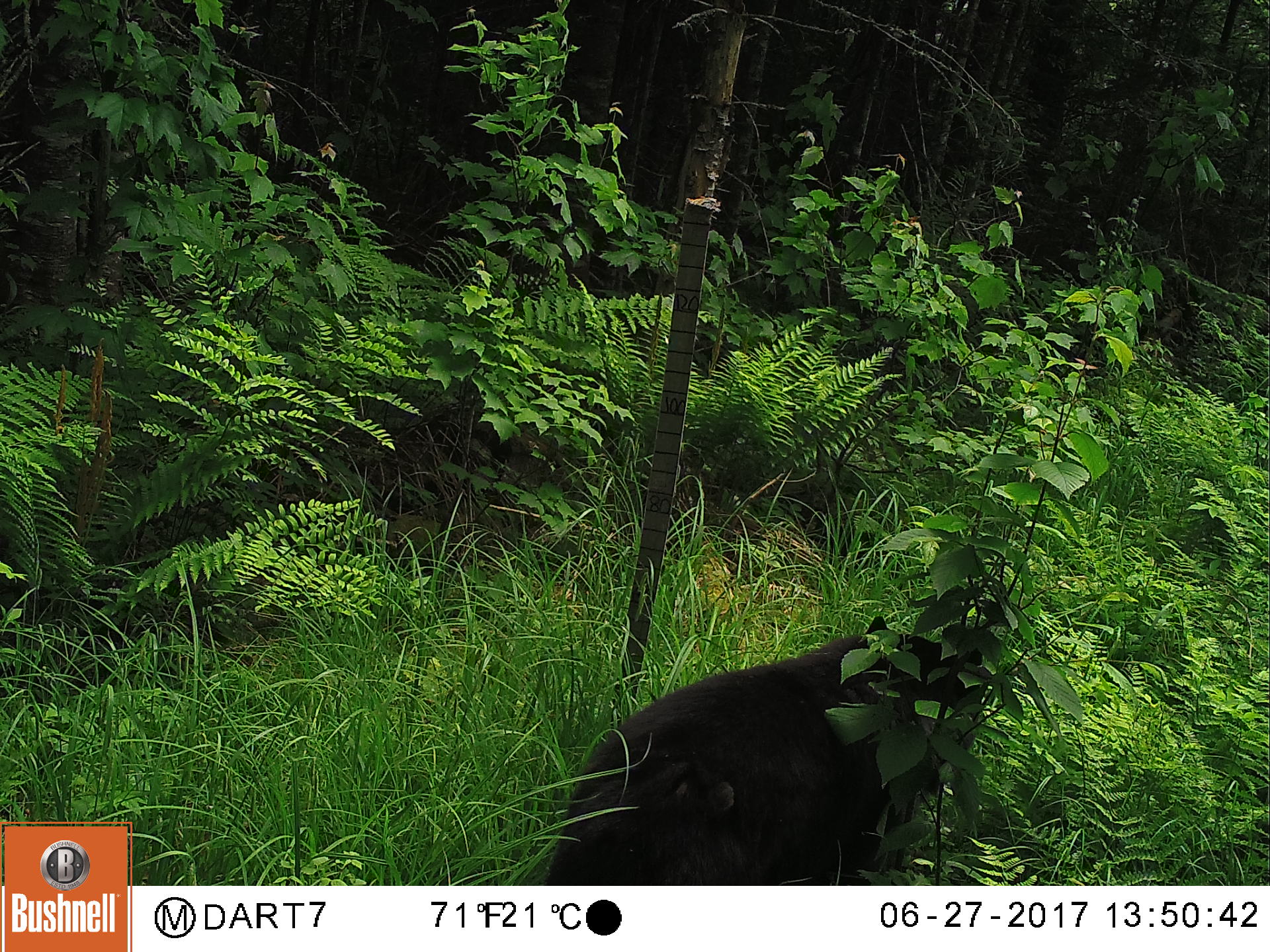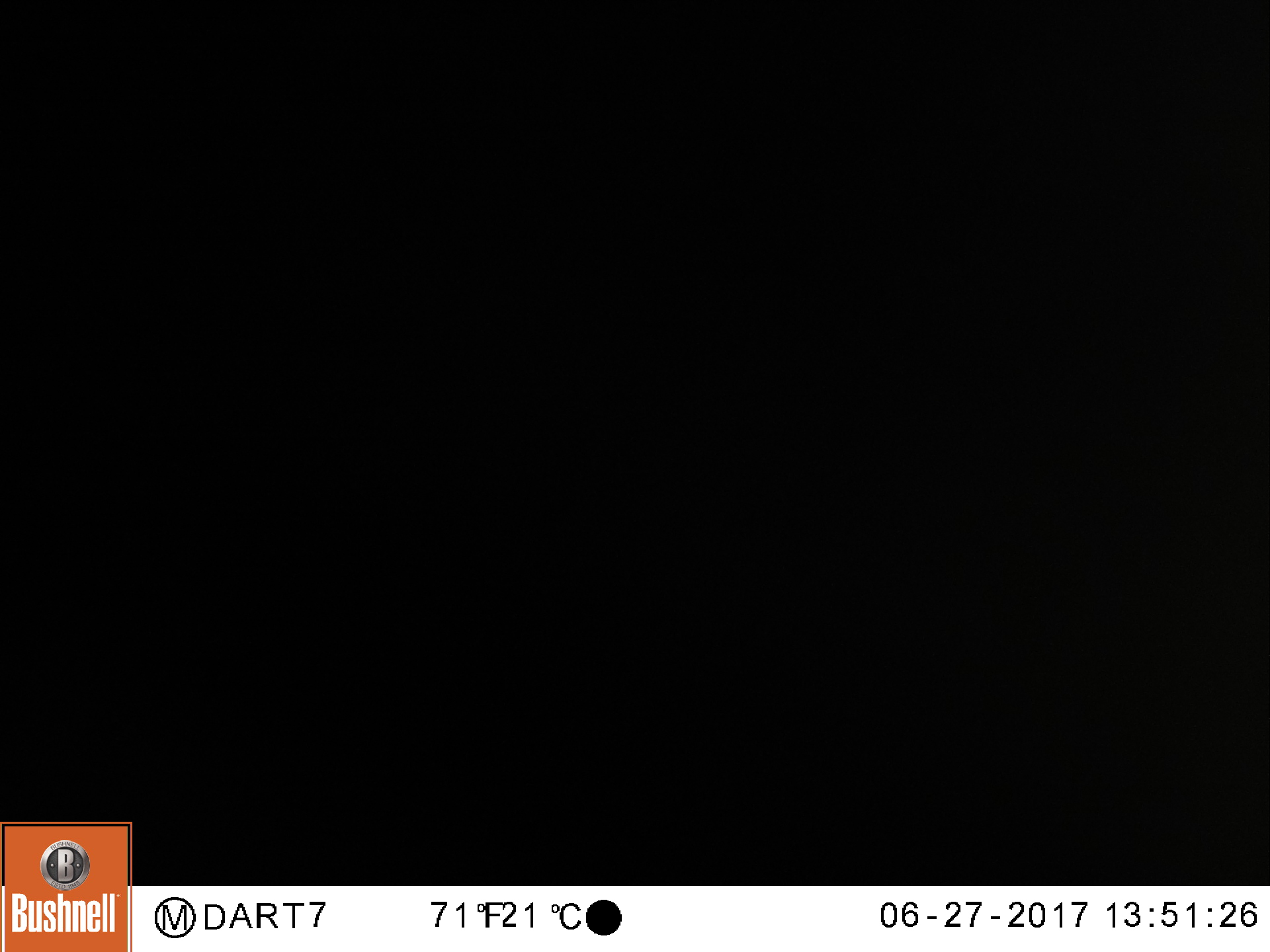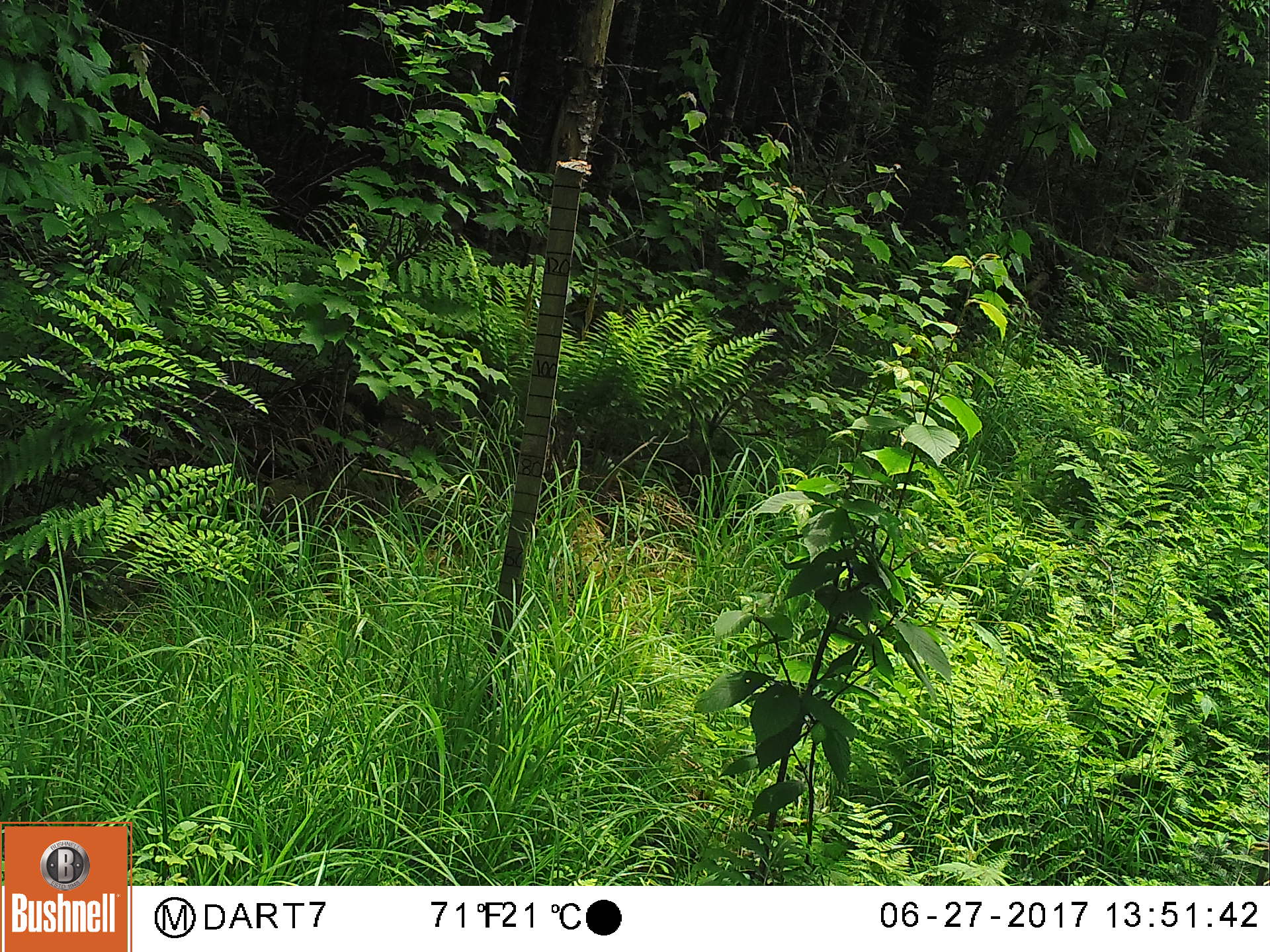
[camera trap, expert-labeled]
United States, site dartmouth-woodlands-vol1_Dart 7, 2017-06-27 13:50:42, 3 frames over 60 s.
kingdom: Animalia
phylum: Chordata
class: Mammalia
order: Carnivora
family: Ursidae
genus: Ursus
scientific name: Ursus americanus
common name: black bear